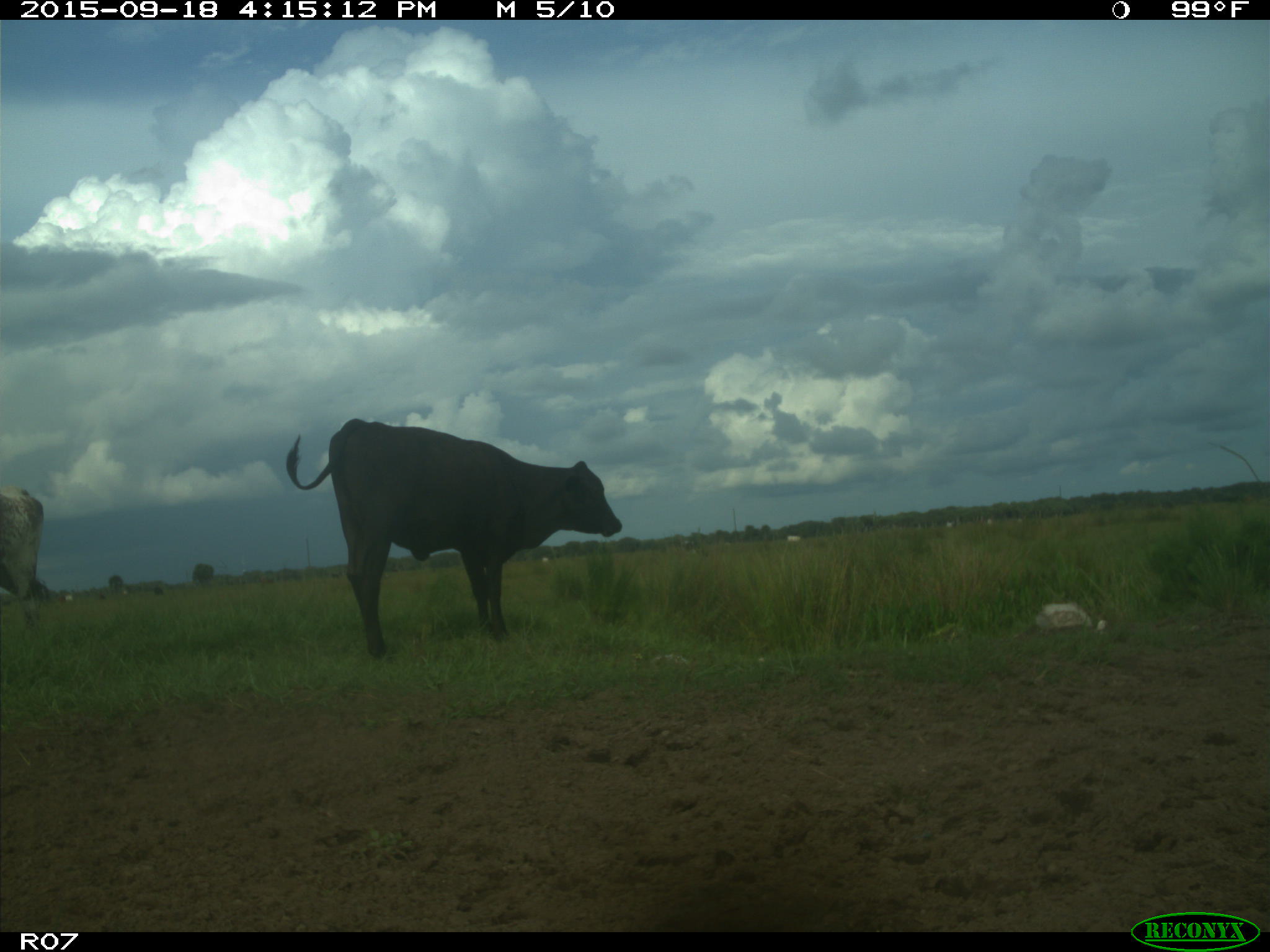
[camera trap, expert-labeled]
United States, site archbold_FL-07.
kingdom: Animalia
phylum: Chordata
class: Mammalia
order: Artiodactyla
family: Bovidae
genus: Bos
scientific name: Bos taurus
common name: domestic cow